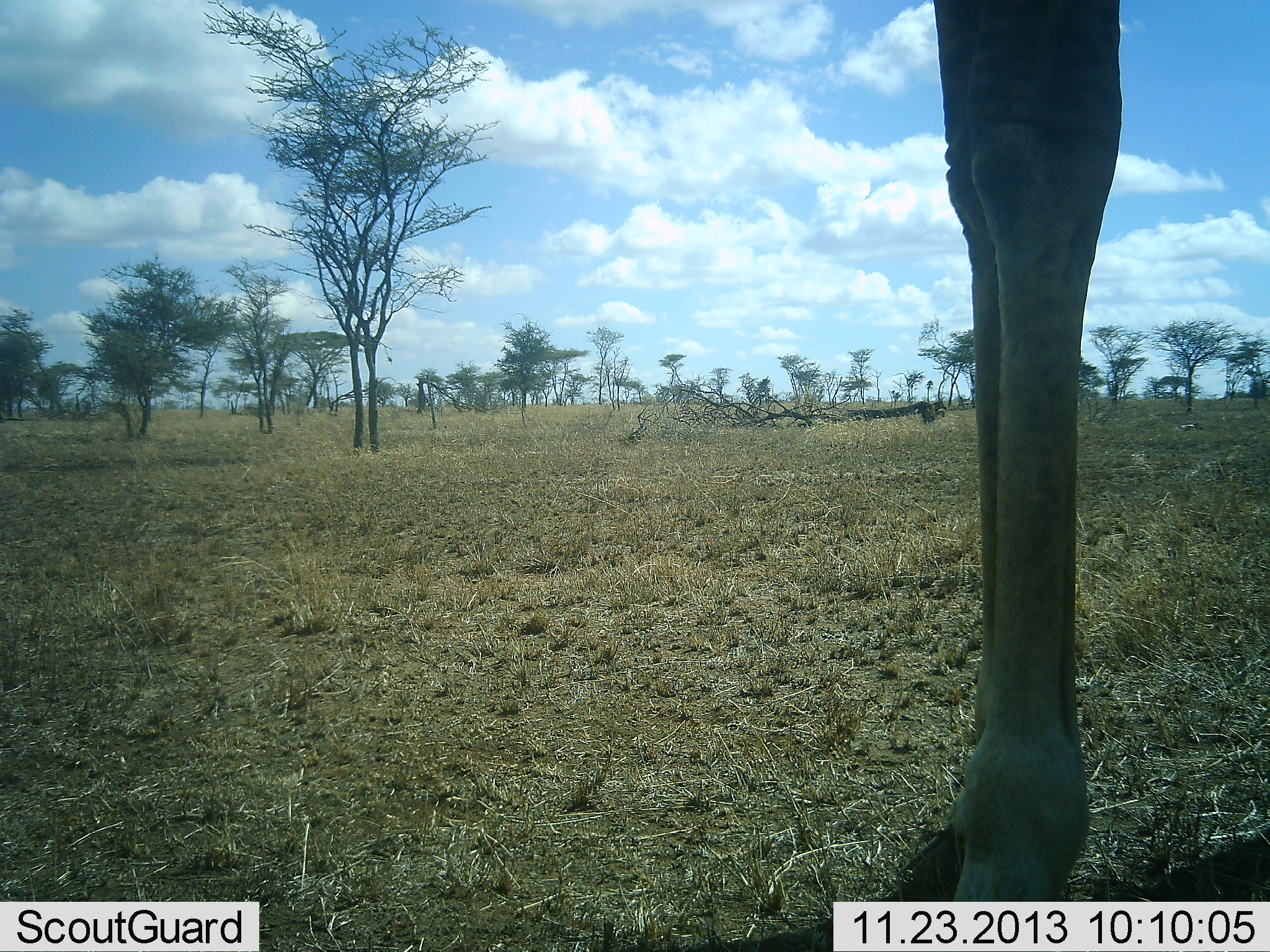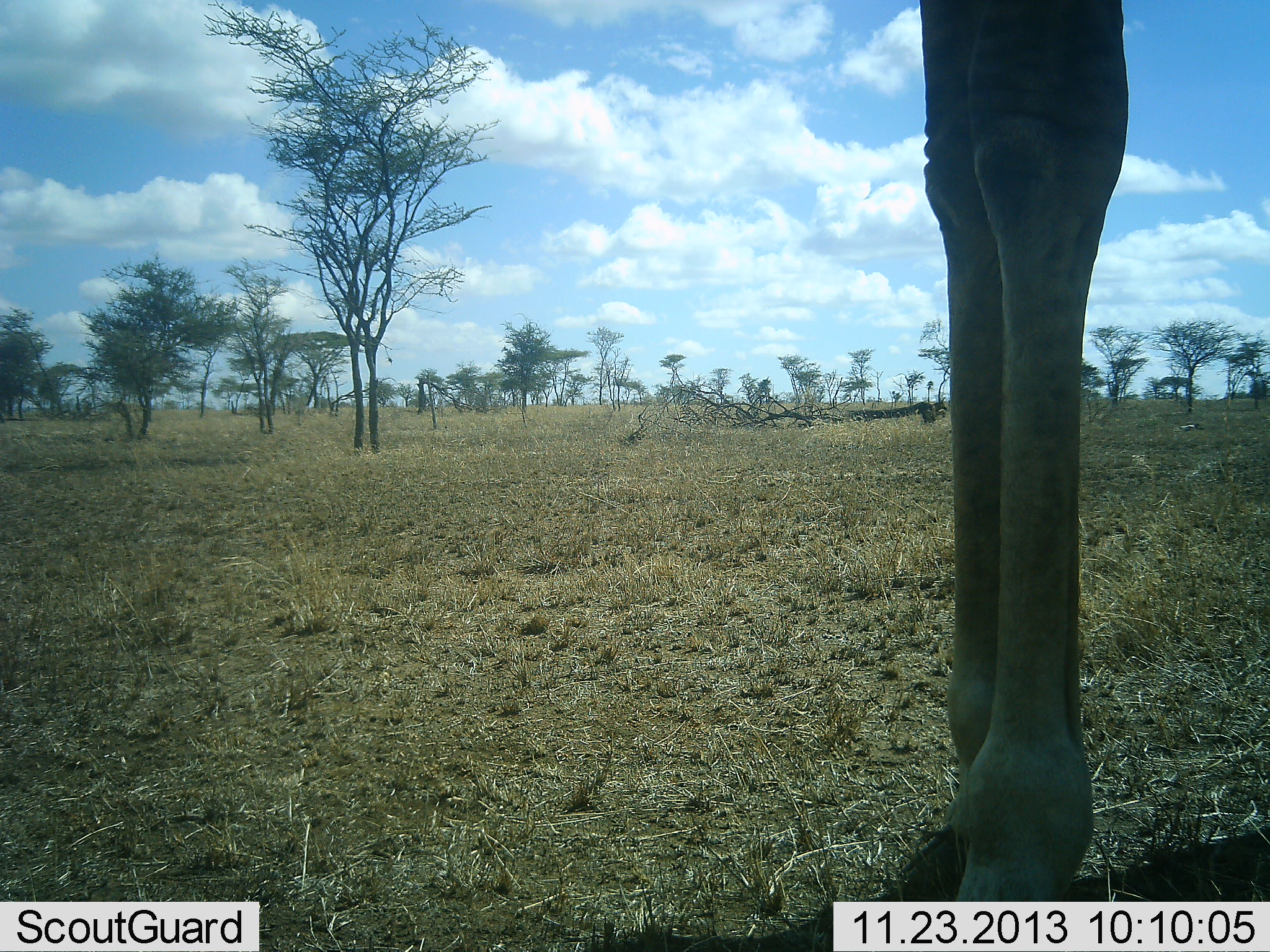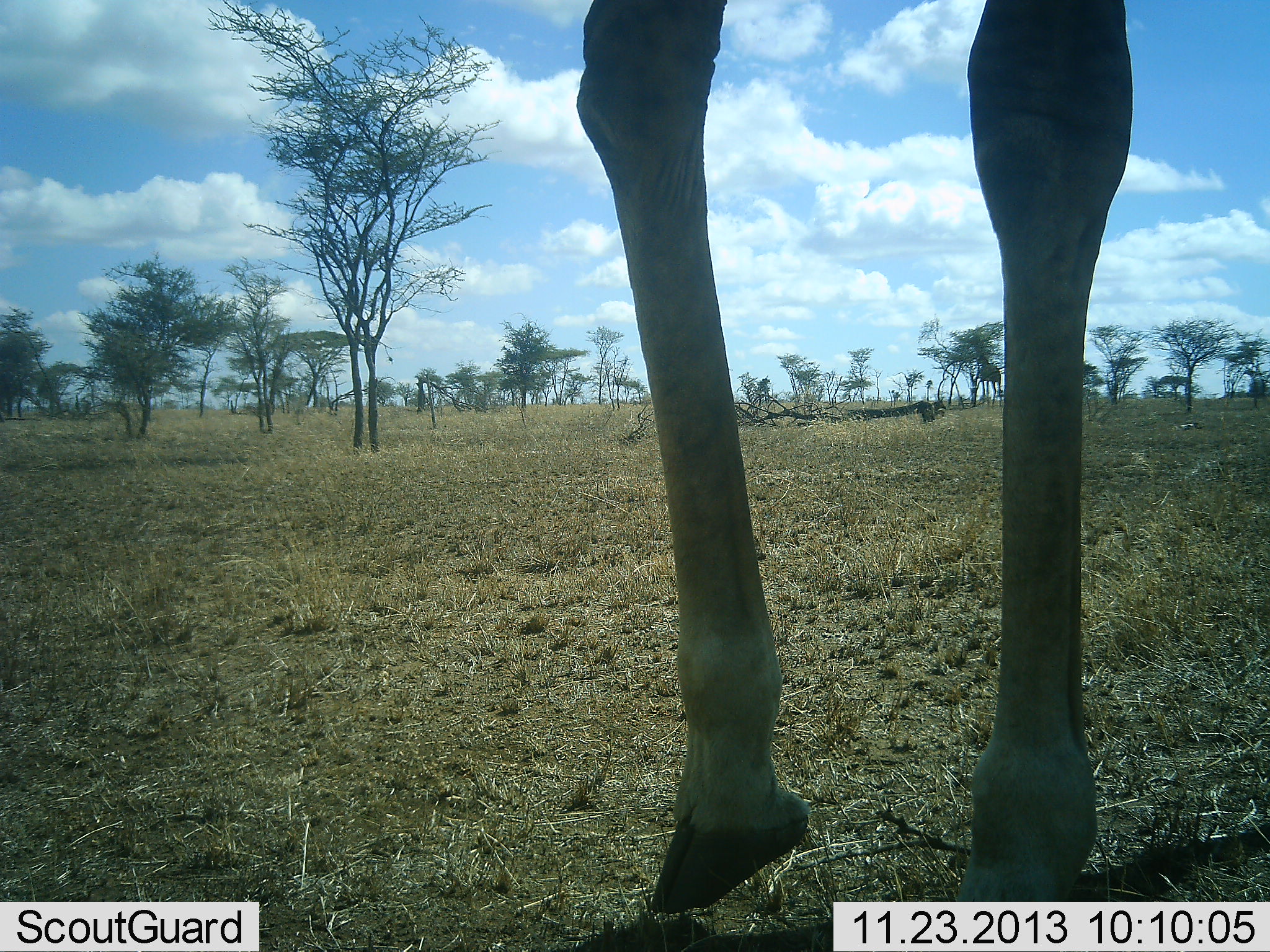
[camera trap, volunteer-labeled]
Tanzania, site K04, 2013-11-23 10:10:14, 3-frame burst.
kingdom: Animalia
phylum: Chordata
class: Mammalia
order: Artiodactyla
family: Giraffidae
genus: Giraffa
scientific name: Giraffa camelopardalis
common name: giraffe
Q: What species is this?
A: Giraffe (Giraffa camelopardalis).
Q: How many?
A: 1.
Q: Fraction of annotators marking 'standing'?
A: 100%.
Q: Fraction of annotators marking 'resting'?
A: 0%.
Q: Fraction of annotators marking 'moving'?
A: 0%.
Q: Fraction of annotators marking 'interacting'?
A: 0%.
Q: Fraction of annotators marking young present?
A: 0%.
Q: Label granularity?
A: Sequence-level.